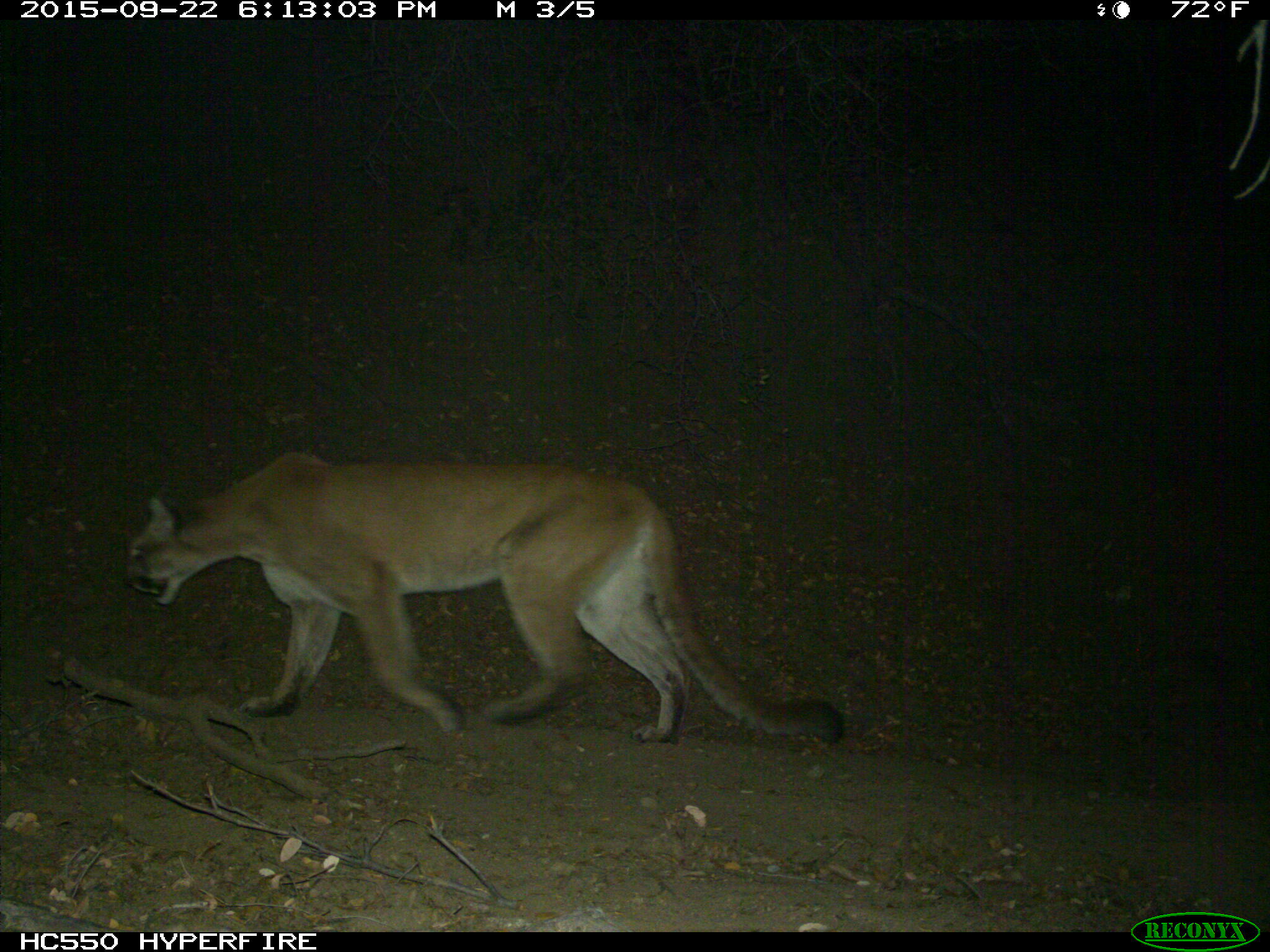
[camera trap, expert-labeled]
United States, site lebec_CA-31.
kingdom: Animalia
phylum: Chordata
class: Mammalia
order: Carnivora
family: Felidae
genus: Puma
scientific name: Puma concolor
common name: mountain lion